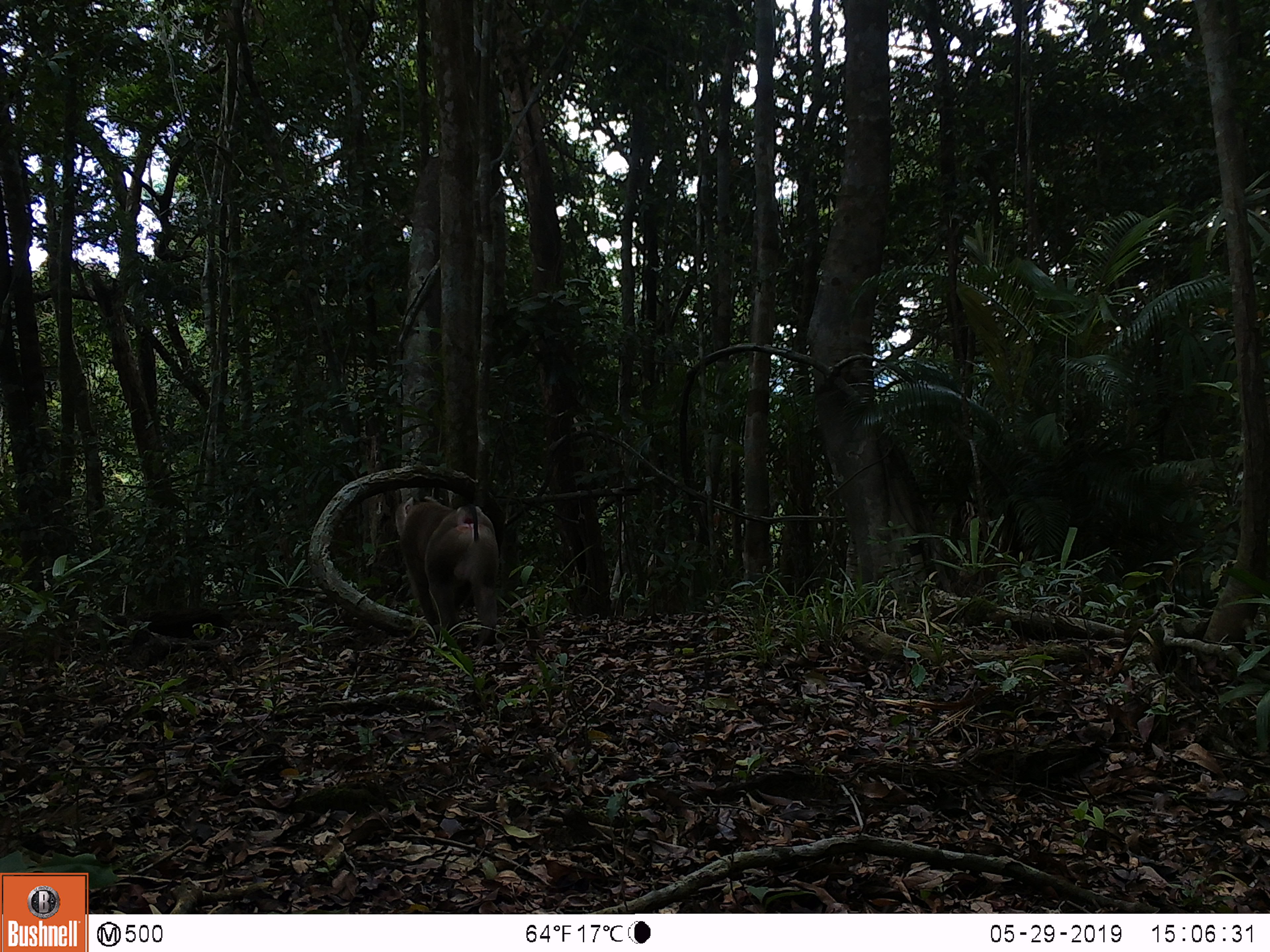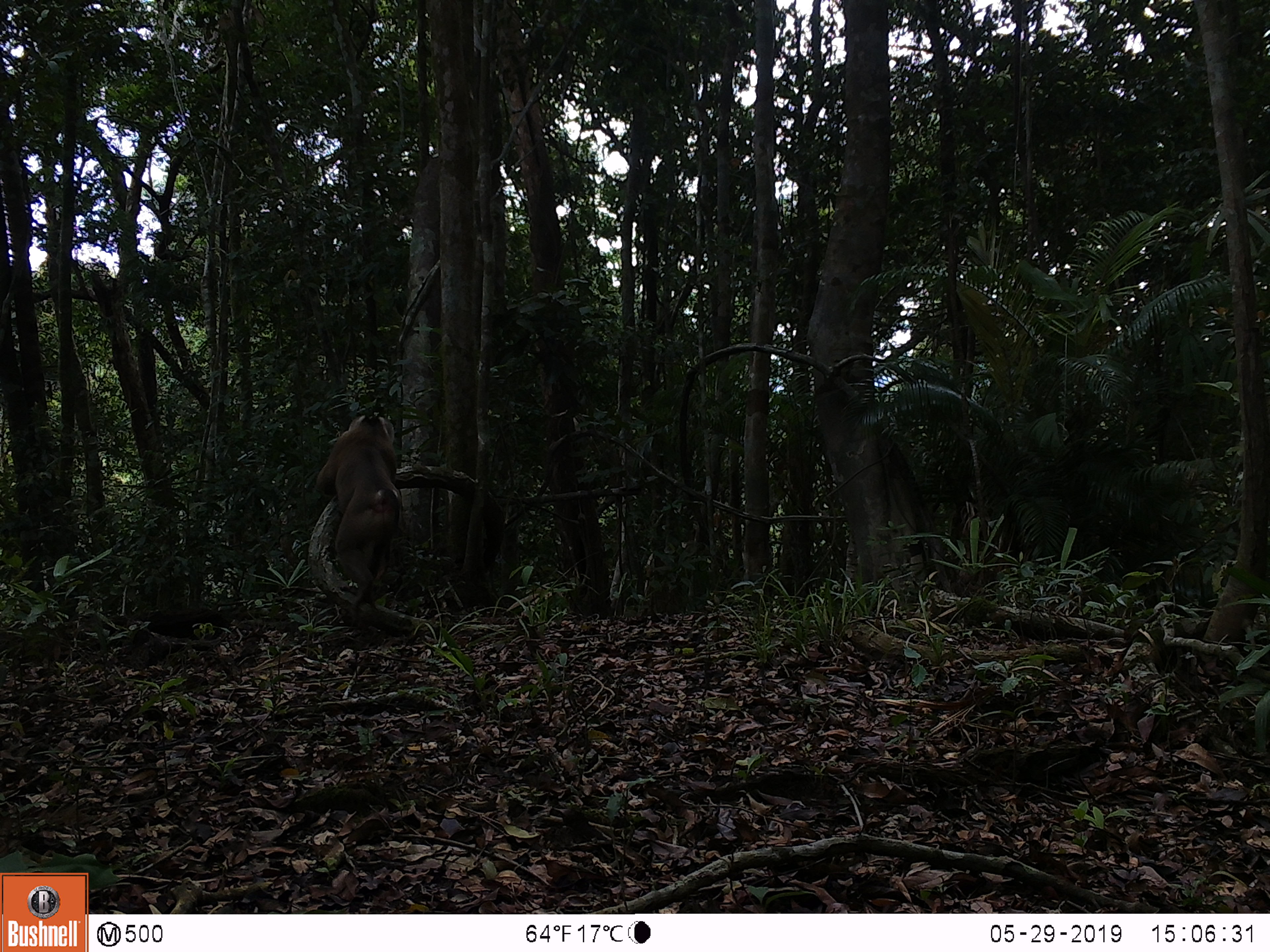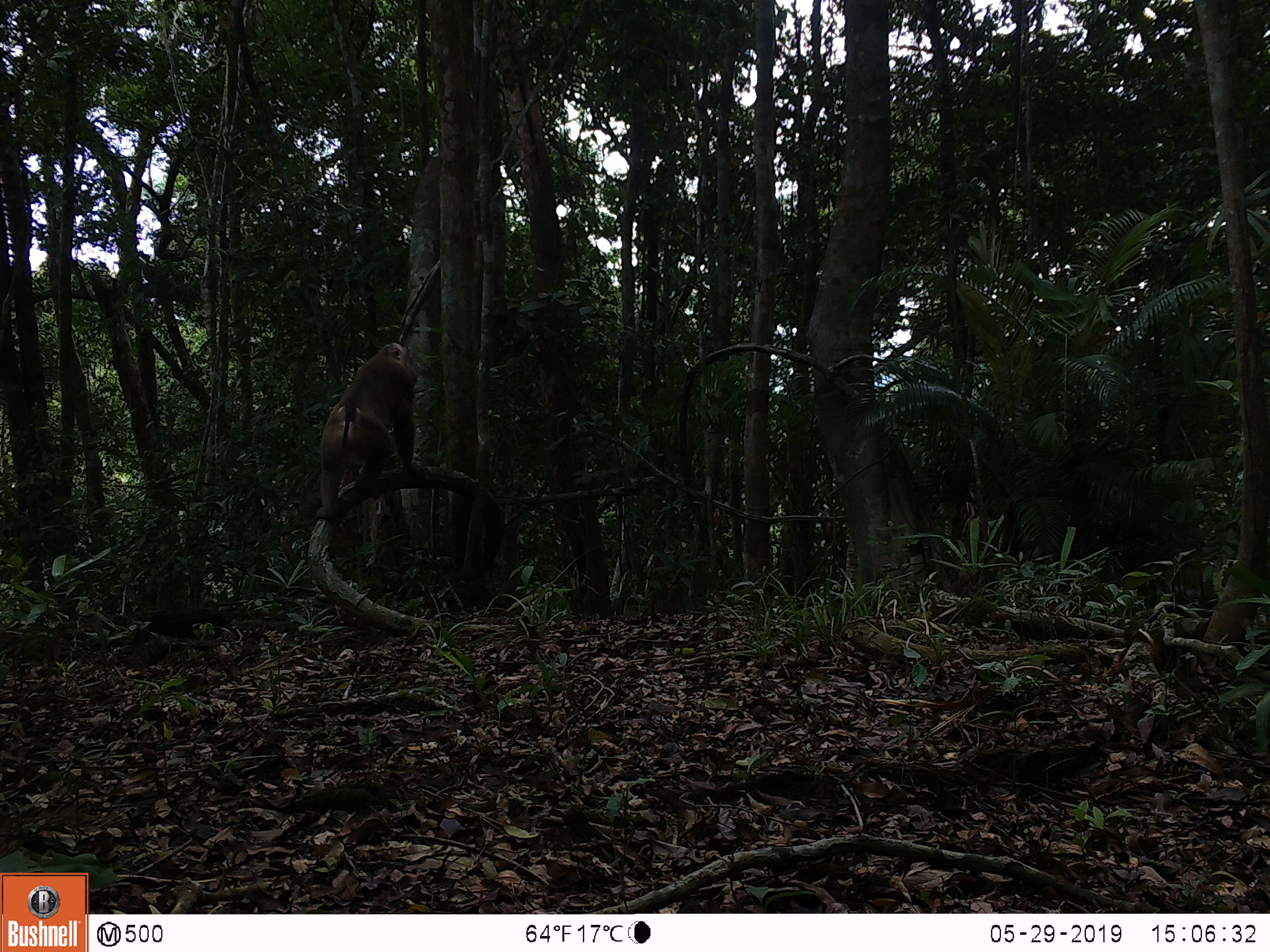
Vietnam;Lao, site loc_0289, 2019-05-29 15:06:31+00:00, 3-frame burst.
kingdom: Animalia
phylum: Chordata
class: Mammalia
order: Primates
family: Cercopithecidae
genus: Macaca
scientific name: Macaca nemestrina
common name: pig-tailed macaque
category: pig tailed macaque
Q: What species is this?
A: Pig tailed macaque (pig-tailed macaque) (Macaca nemestrina).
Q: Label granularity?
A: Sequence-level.